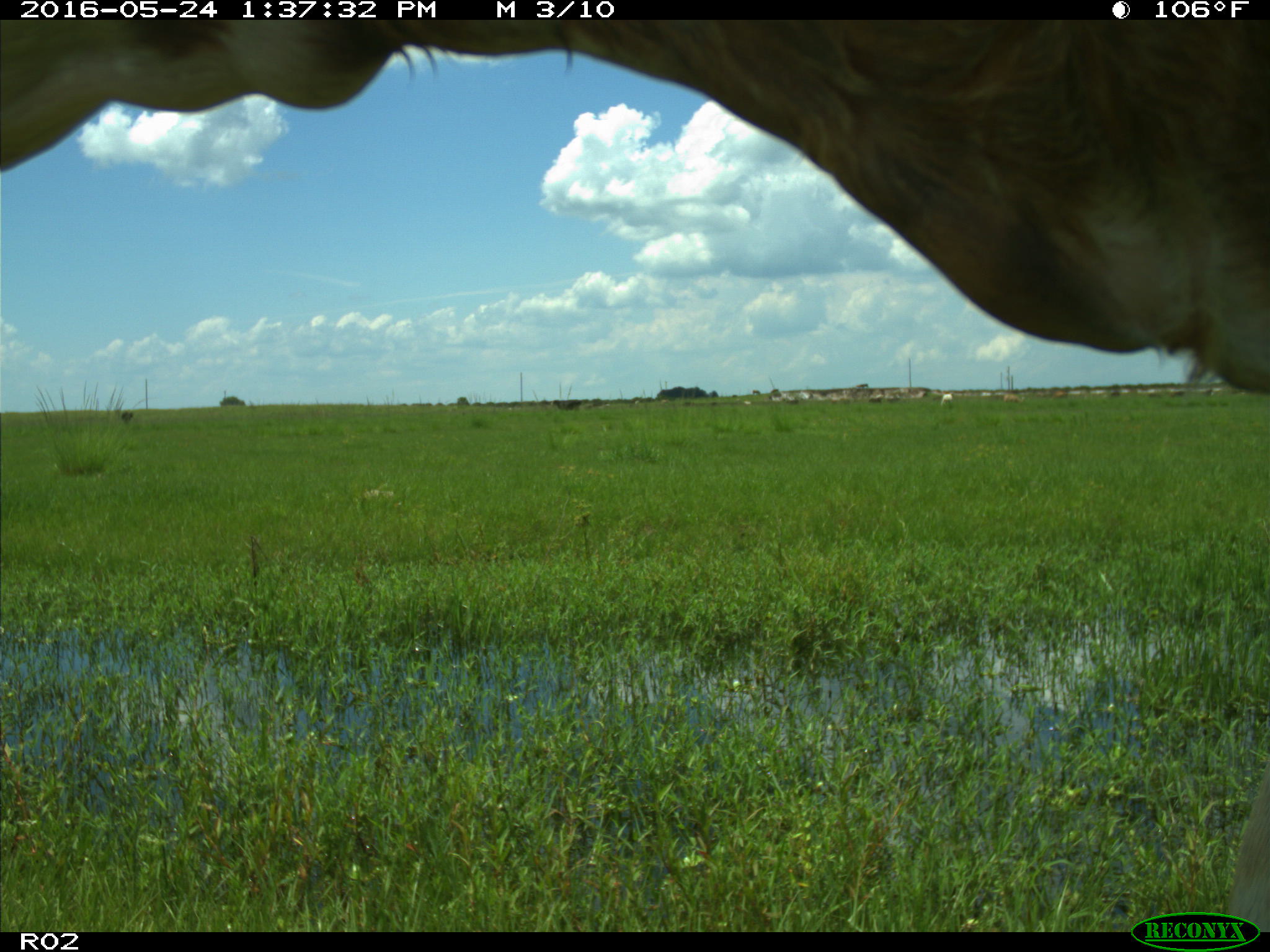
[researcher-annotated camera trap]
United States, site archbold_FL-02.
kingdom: Animalia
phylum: Chordata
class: Mammalia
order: Artiodactyla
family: Bovidae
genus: Bos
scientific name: Bos taurus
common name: domestic cow